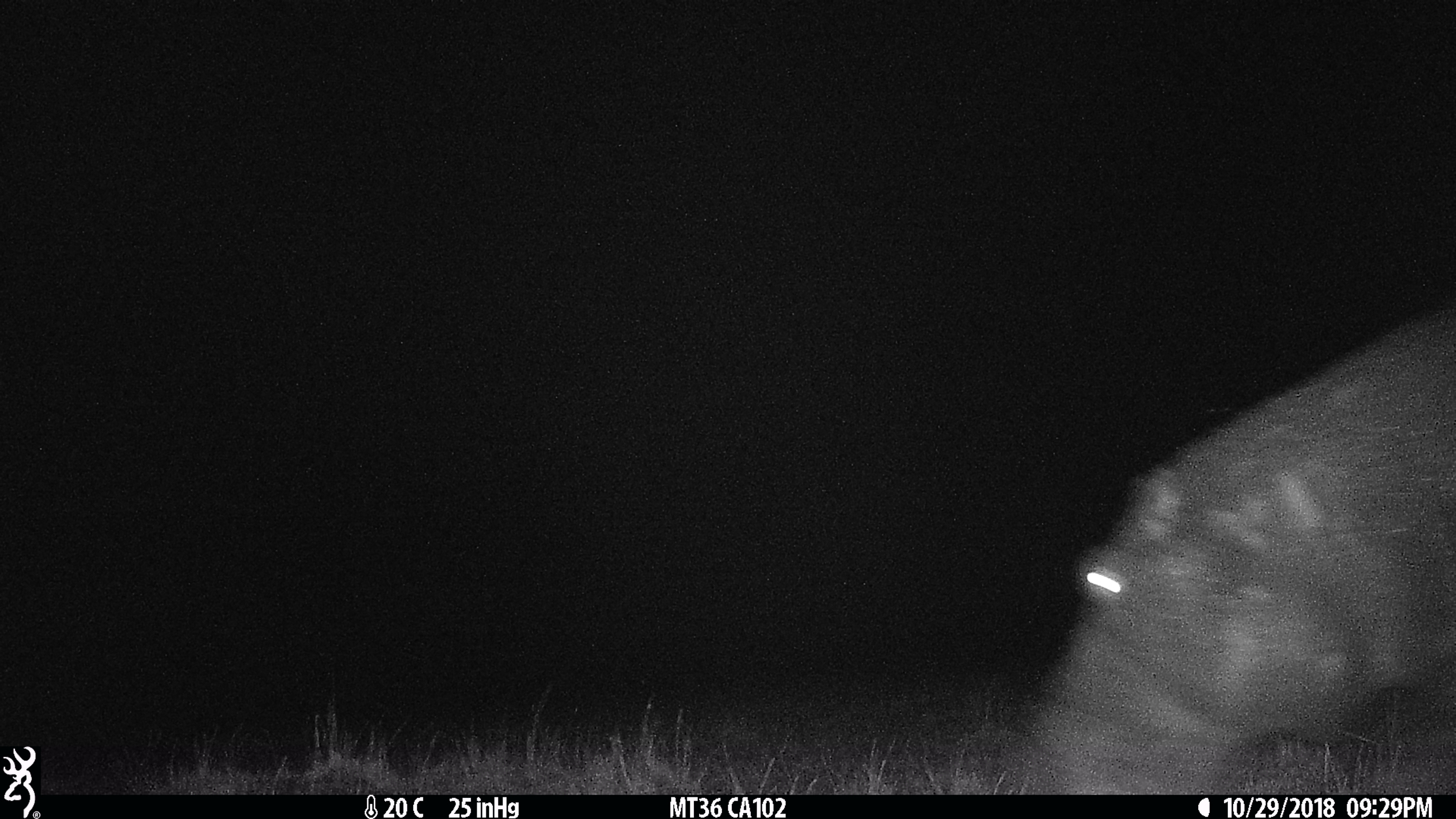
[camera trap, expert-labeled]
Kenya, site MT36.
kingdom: Animalia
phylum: Chordata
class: Mammalia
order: Artiodactyla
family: Hippopotamidae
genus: Hippopotamus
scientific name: Hippopotamus amphibius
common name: hippopotamus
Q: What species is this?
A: Hippopotamus (Hippopotamus amphibius).